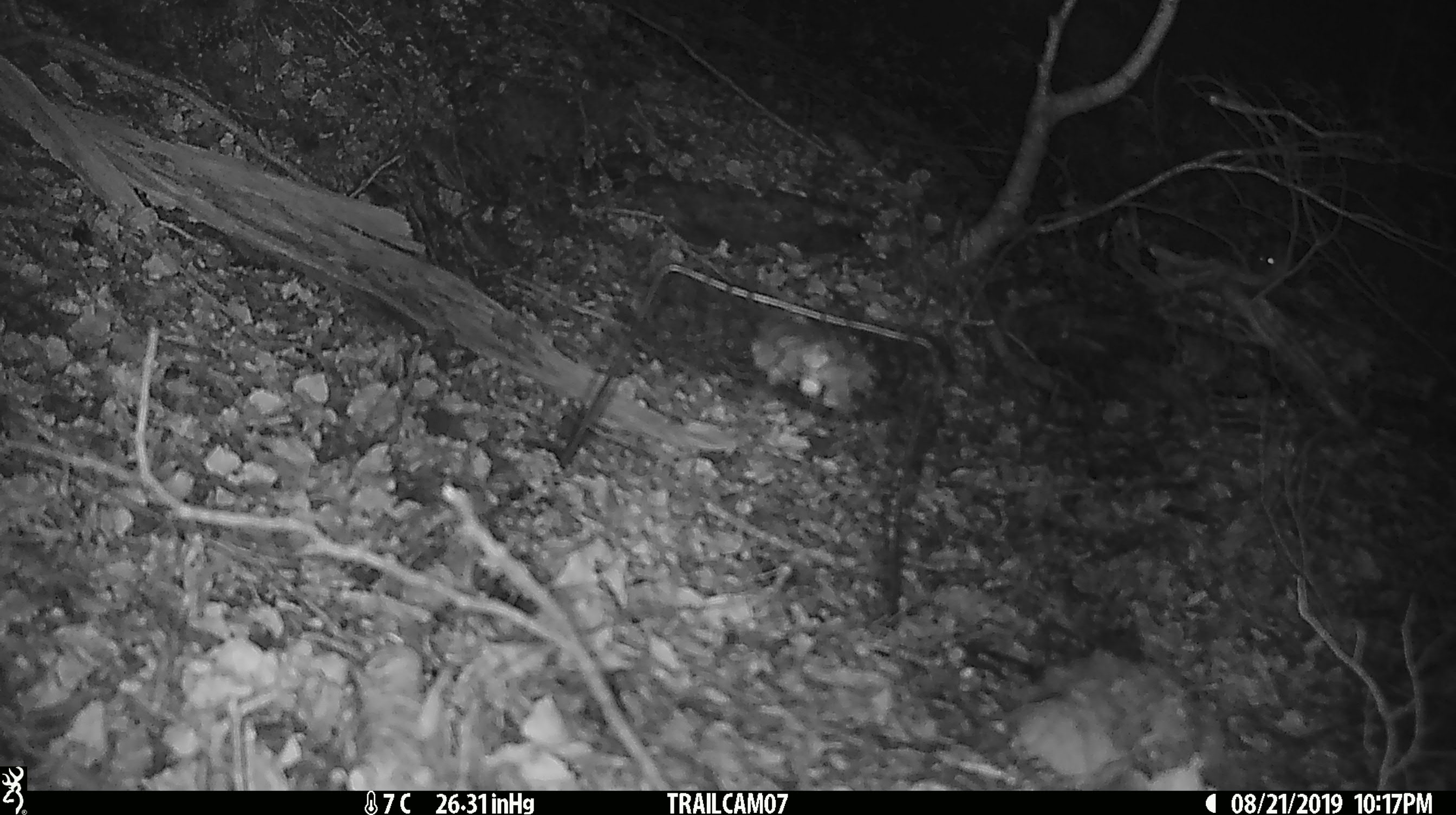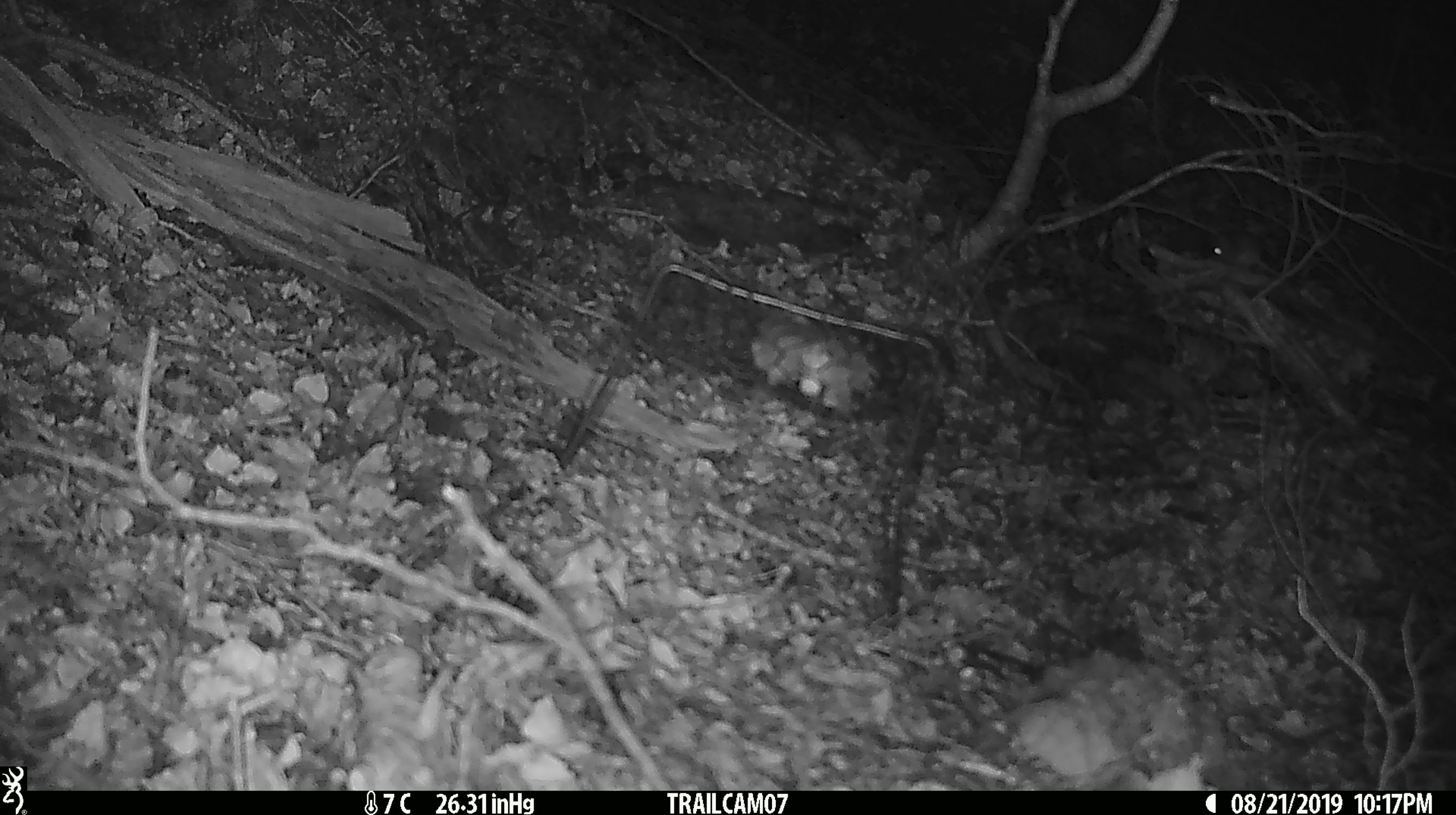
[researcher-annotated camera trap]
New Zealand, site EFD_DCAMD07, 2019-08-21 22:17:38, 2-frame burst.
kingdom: Animalia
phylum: Chordata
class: Mammalia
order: Rodentia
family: Muridae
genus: Mus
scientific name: Mus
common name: mouse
Mouse (Mus).